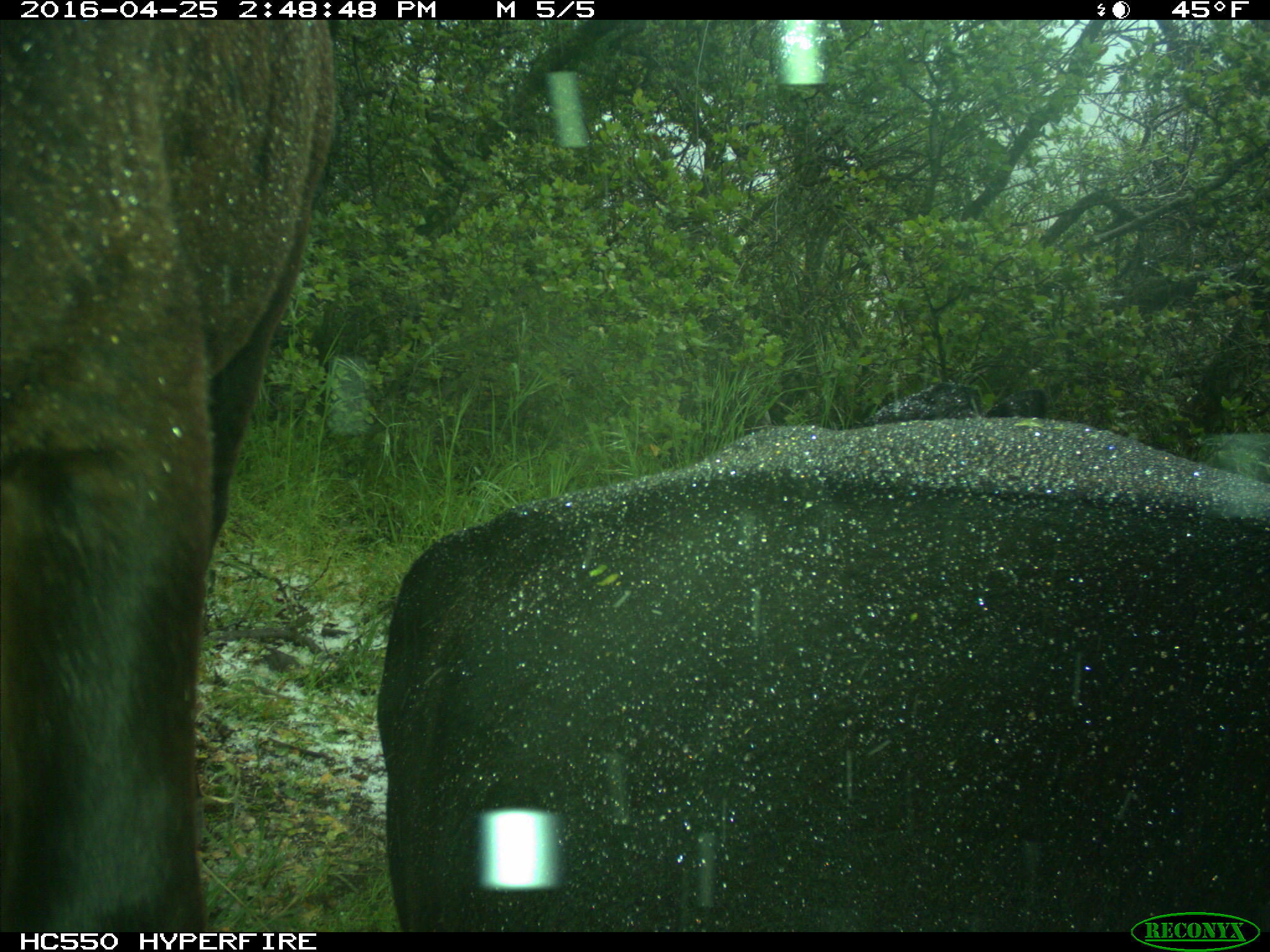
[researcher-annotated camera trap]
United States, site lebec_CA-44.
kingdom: Animalia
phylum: Chordata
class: Mammalia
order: Artiodactyla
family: Bovidae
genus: Bos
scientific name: Bos taurus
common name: domestic cow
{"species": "Bos taurus (domestic cow)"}